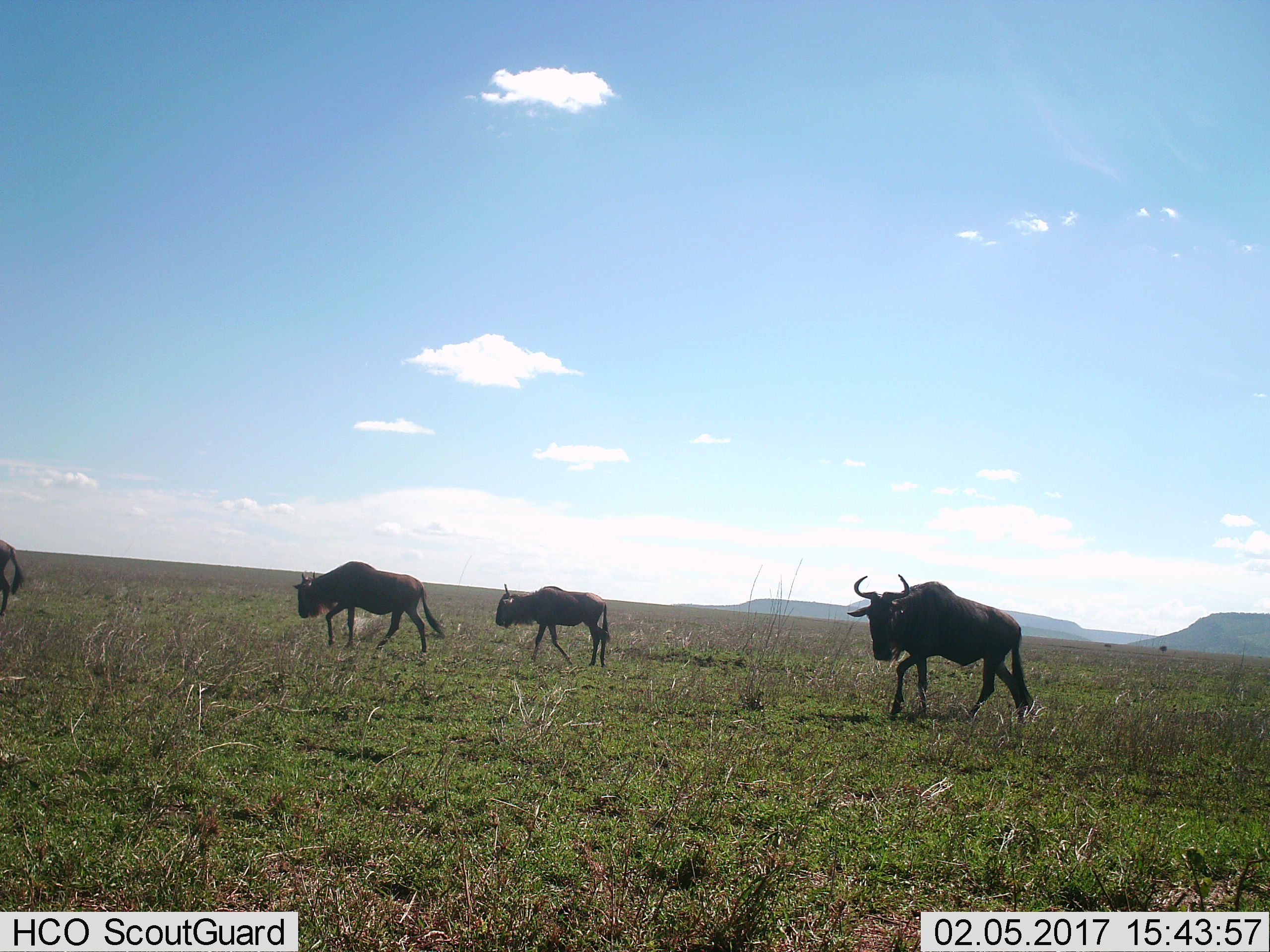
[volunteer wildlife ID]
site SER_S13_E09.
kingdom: Animalia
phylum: Chordata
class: Mammalia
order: Artiodactyla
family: Bovidae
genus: Connochaetes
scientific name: Connochaetes taurinus taurinus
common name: blue wildebeest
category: wildebeestblue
Wildebeestblue (blue wildebeest) (Connochaetes taurinus taurinus), count 4. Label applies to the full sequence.